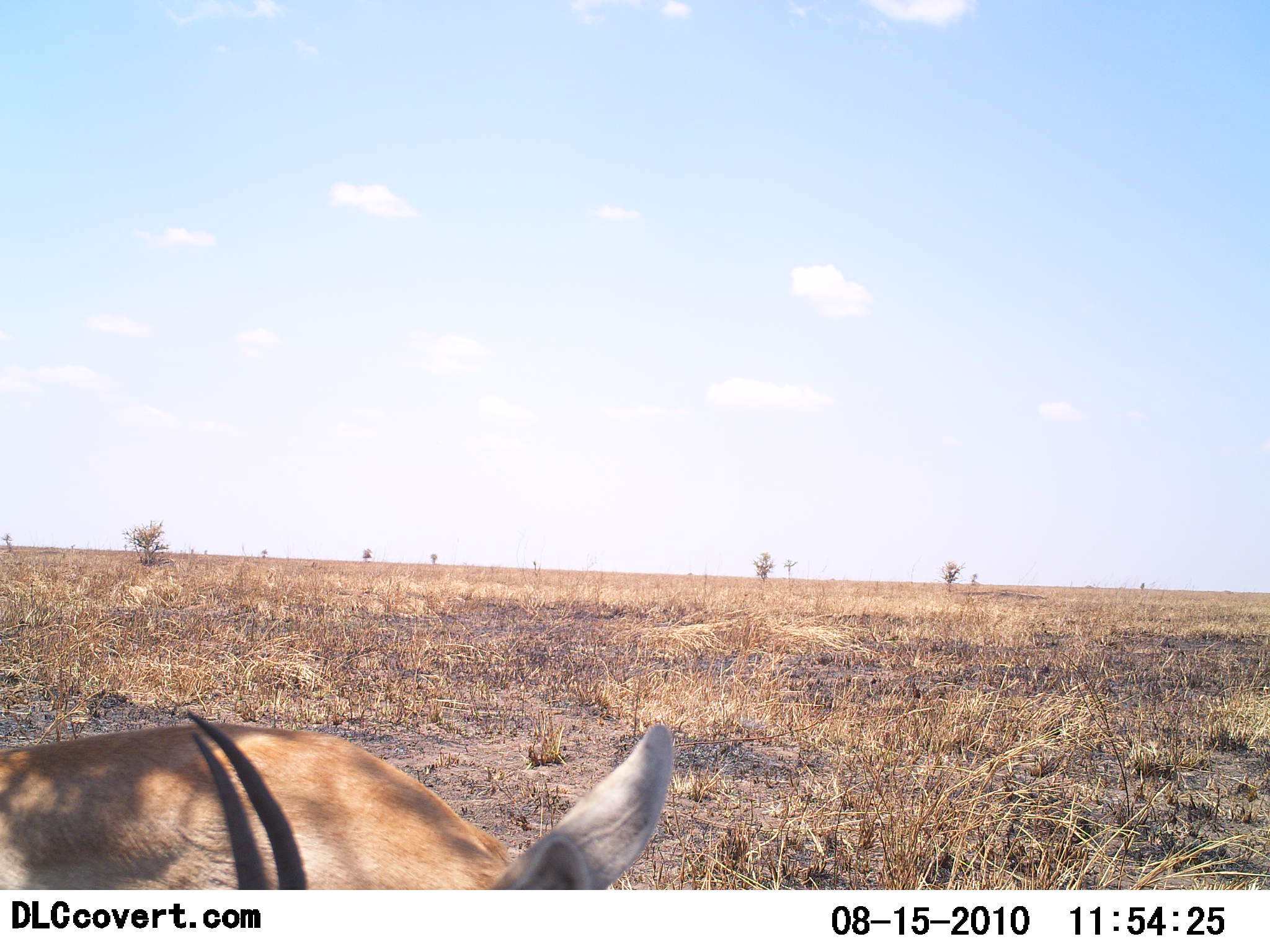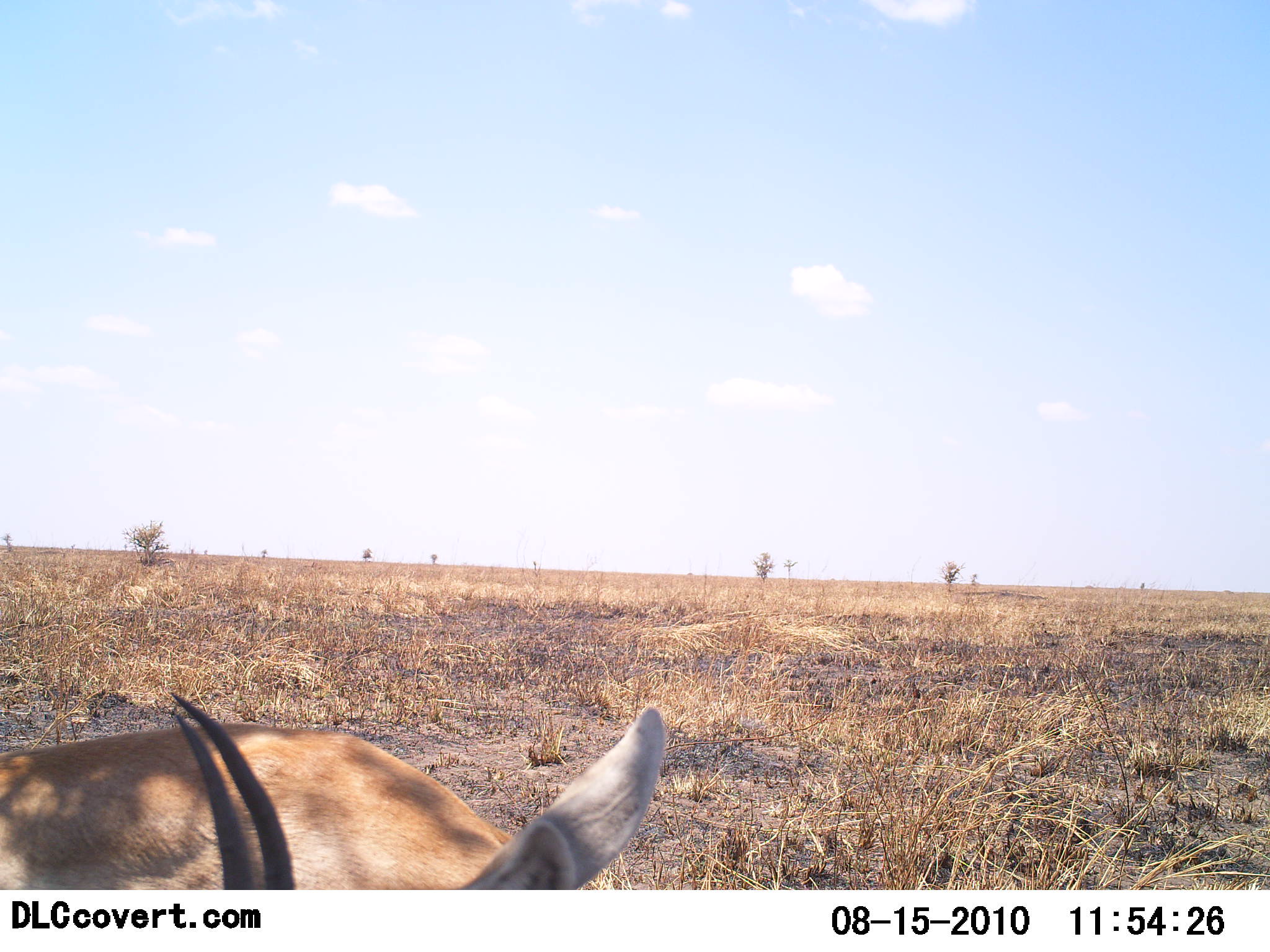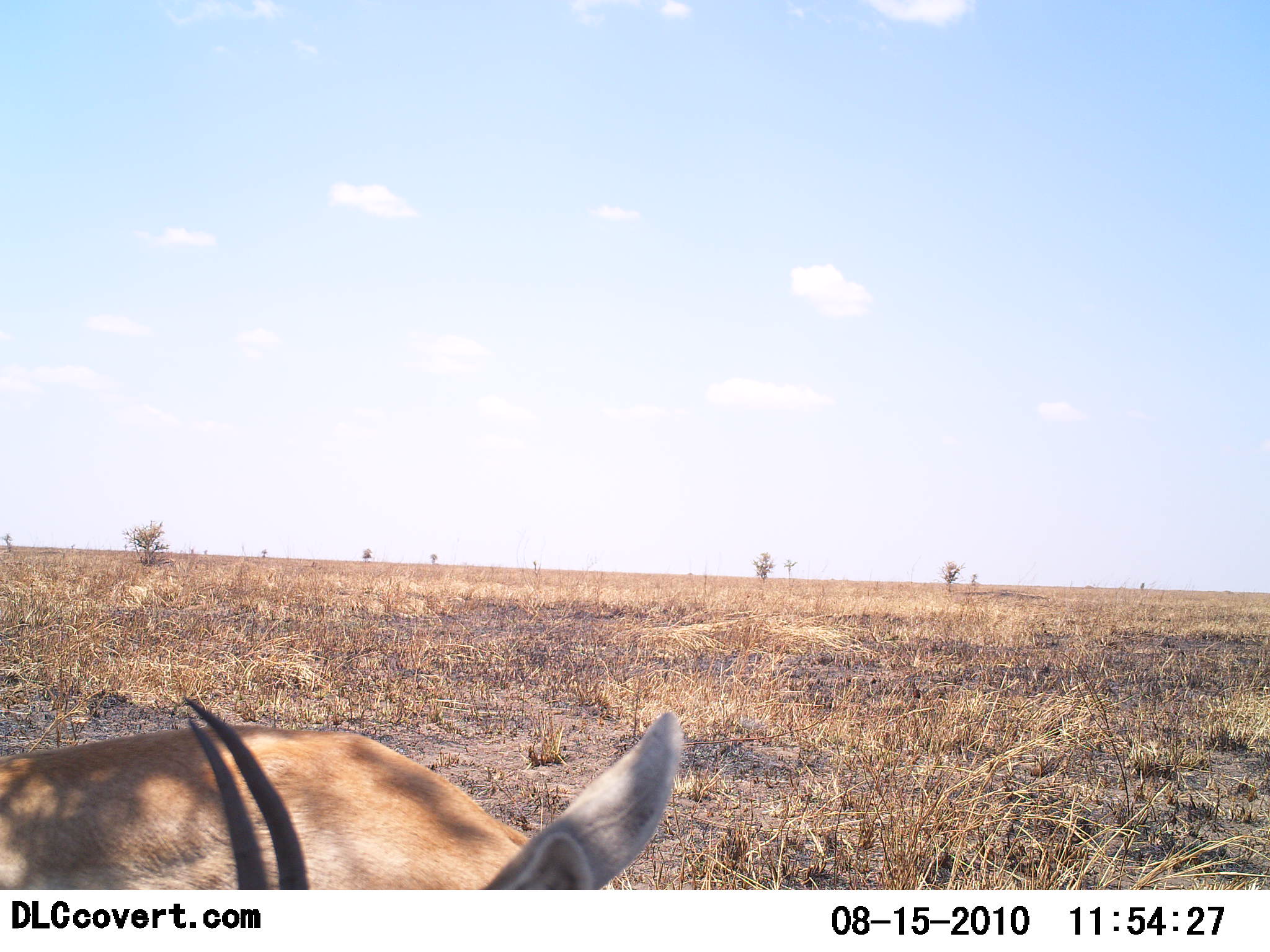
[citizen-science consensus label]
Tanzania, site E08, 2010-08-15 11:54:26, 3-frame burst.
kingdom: Animalia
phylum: Chordata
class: Mammalia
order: Artiodactyla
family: Bovidae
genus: Eudorcas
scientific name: Eudorcas thomsonii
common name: thomson's gazelle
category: gazellethomsons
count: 1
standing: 67%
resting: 20%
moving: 0%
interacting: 7%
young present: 0%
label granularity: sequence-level